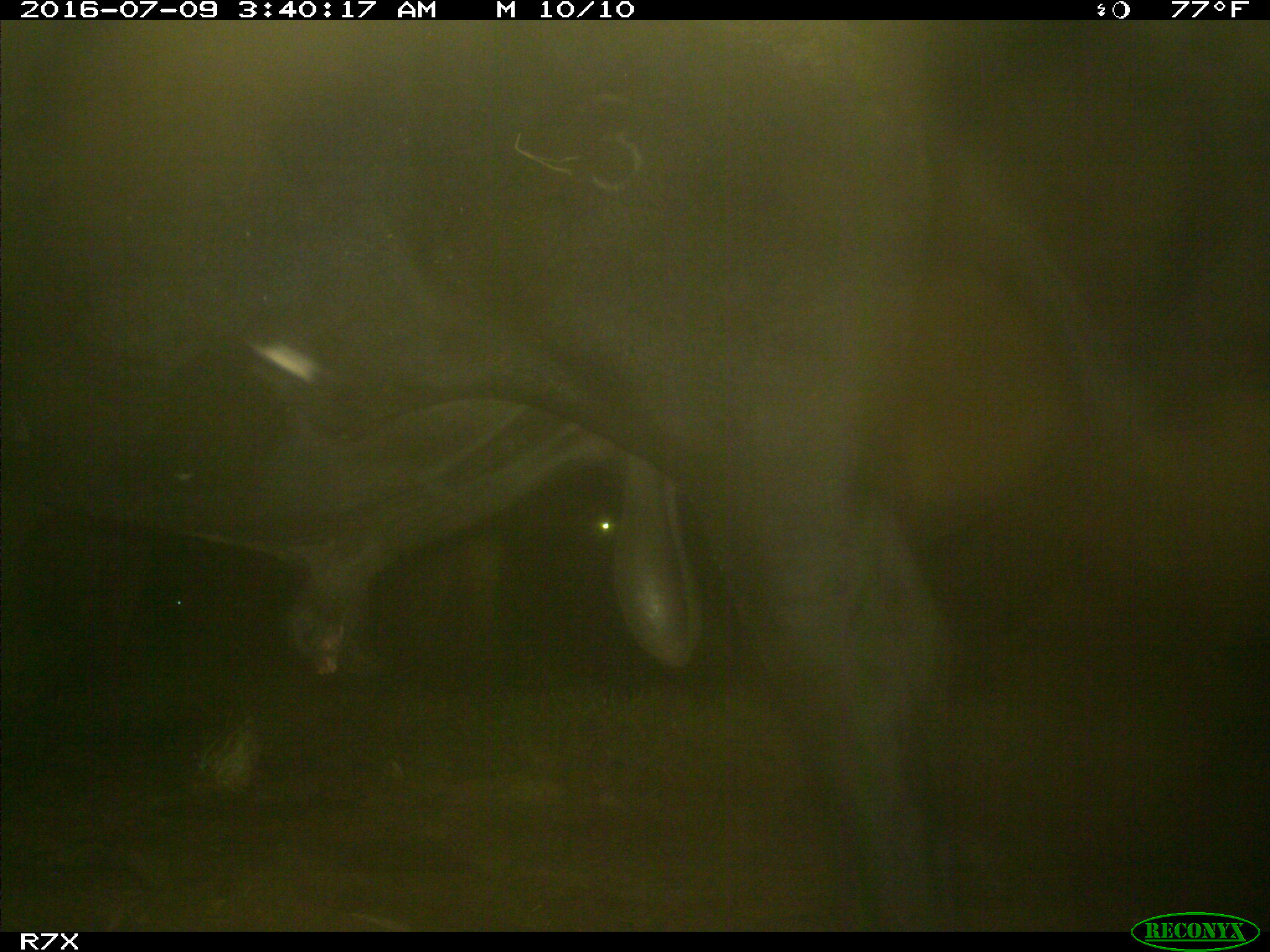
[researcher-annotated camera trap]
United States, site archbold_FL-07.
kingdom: Animalia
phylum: Chordata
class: Mammalia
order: Artiodactyla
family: Bovidae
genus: Bos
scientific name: Bos taurus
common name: domestic cow